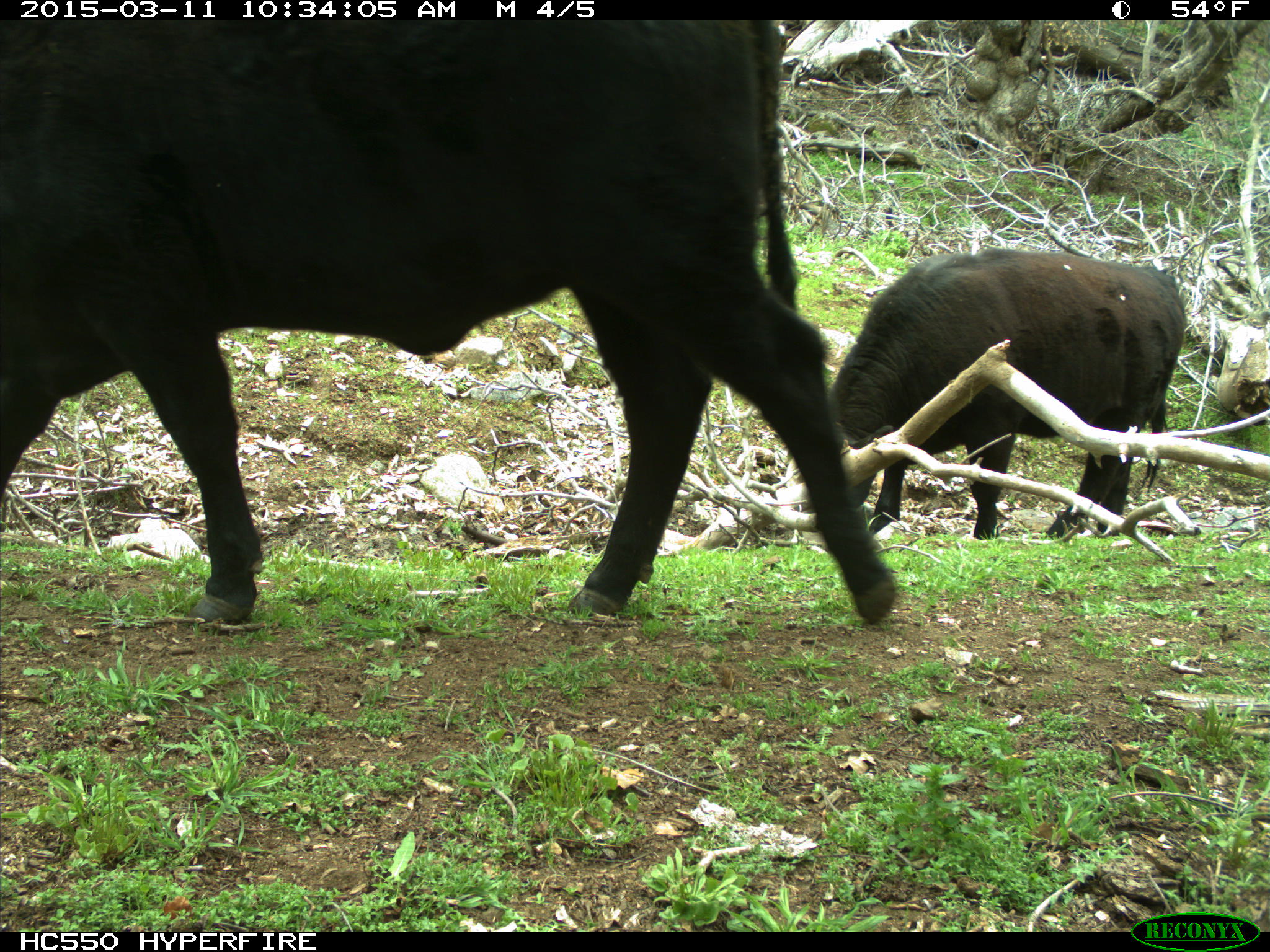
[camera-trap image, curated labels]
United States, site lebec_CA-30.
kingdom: Animalia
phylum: Chordata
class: Mammalia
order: Artiodactyla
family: Bovidae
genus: Bos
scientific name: Bos taurus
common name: domestic cow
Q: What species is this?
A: Bos taurus (domestic cow).